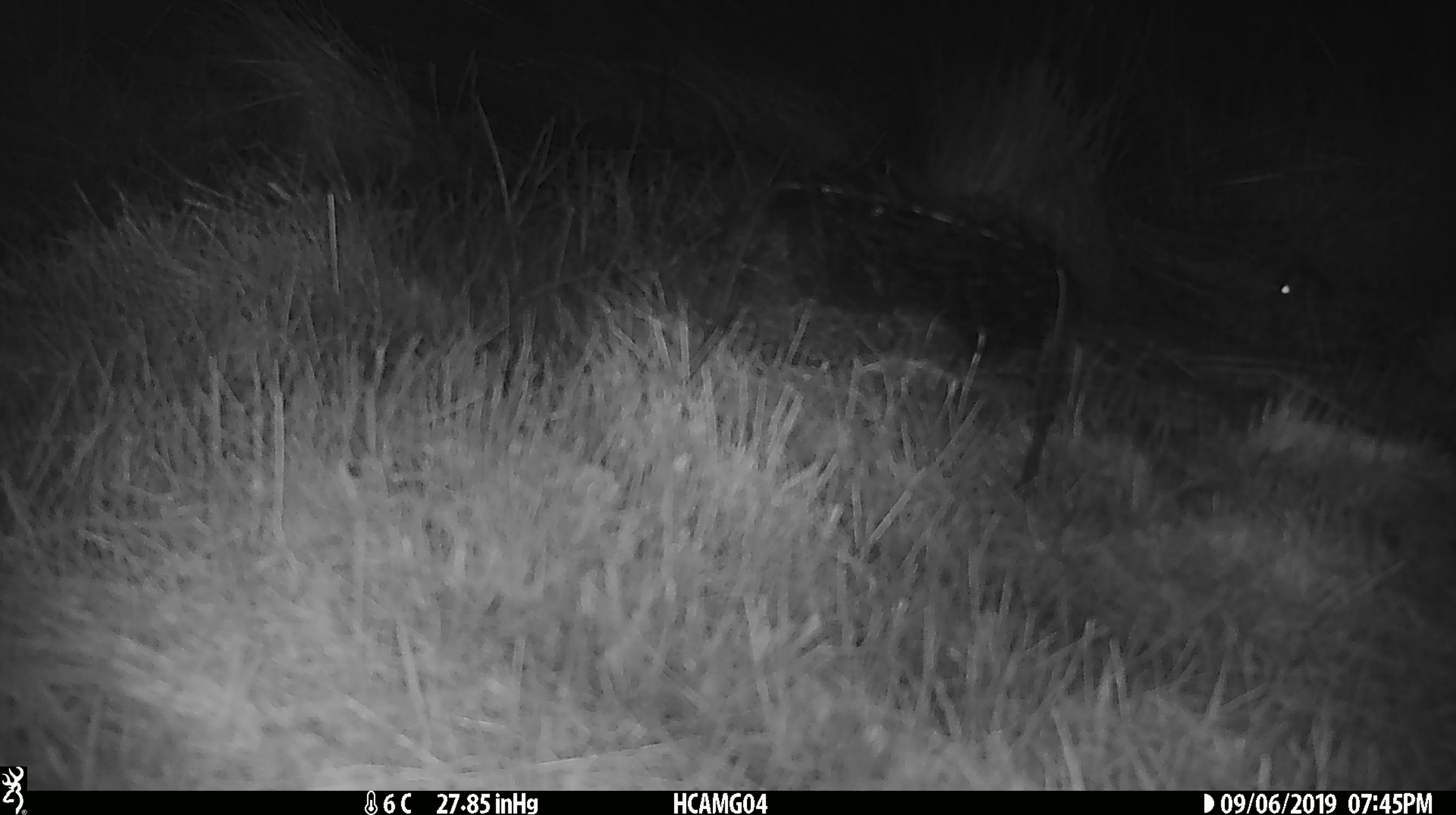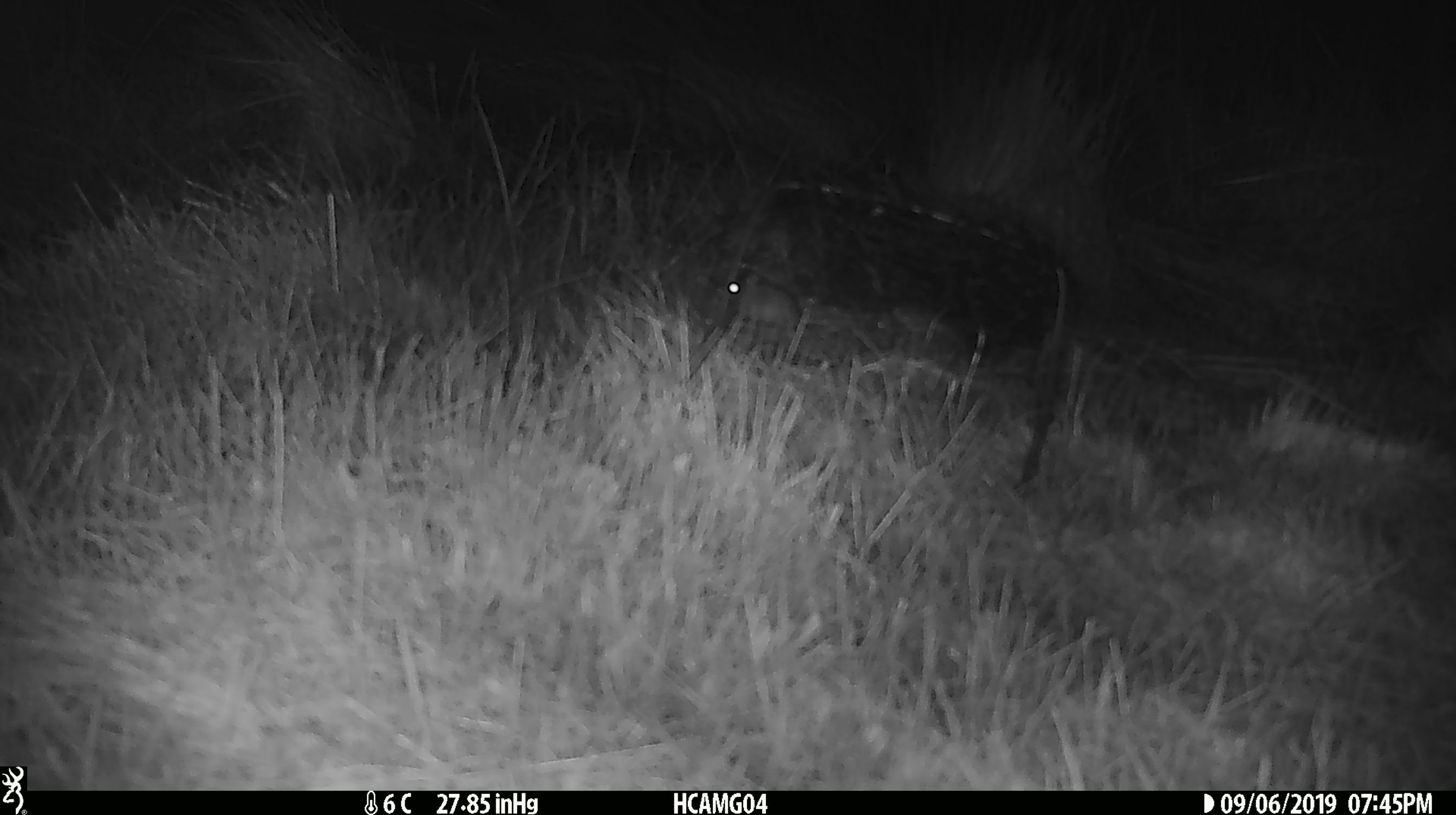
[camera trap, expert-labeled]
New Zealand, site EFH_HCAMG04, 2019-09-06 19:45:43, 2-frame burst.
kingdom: Animalia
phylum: Chordata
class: Mammalia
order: Rodentia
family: Muridae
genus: Mus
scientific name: Mus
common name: mouse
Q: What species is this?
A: Mouse (Mus).